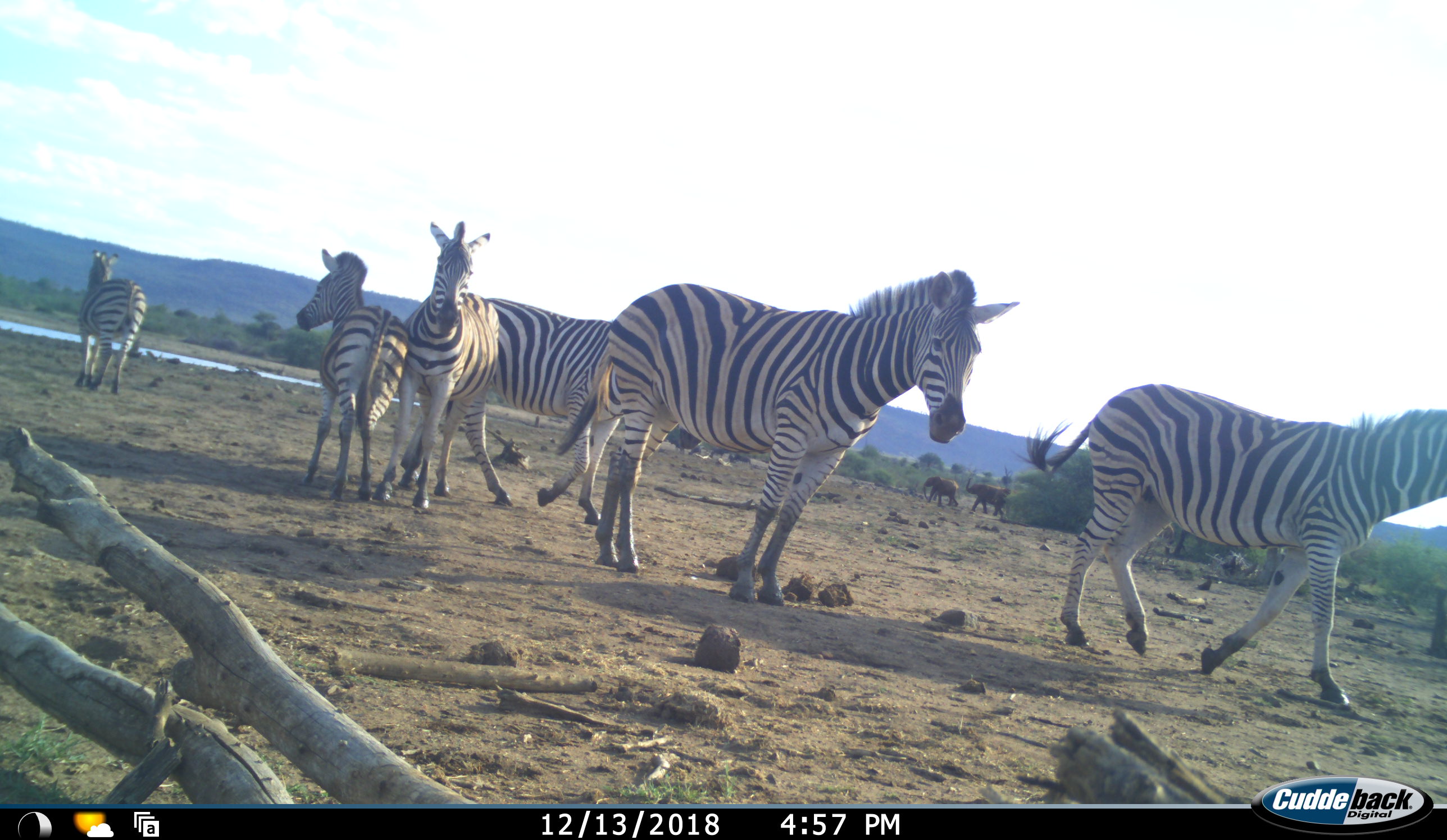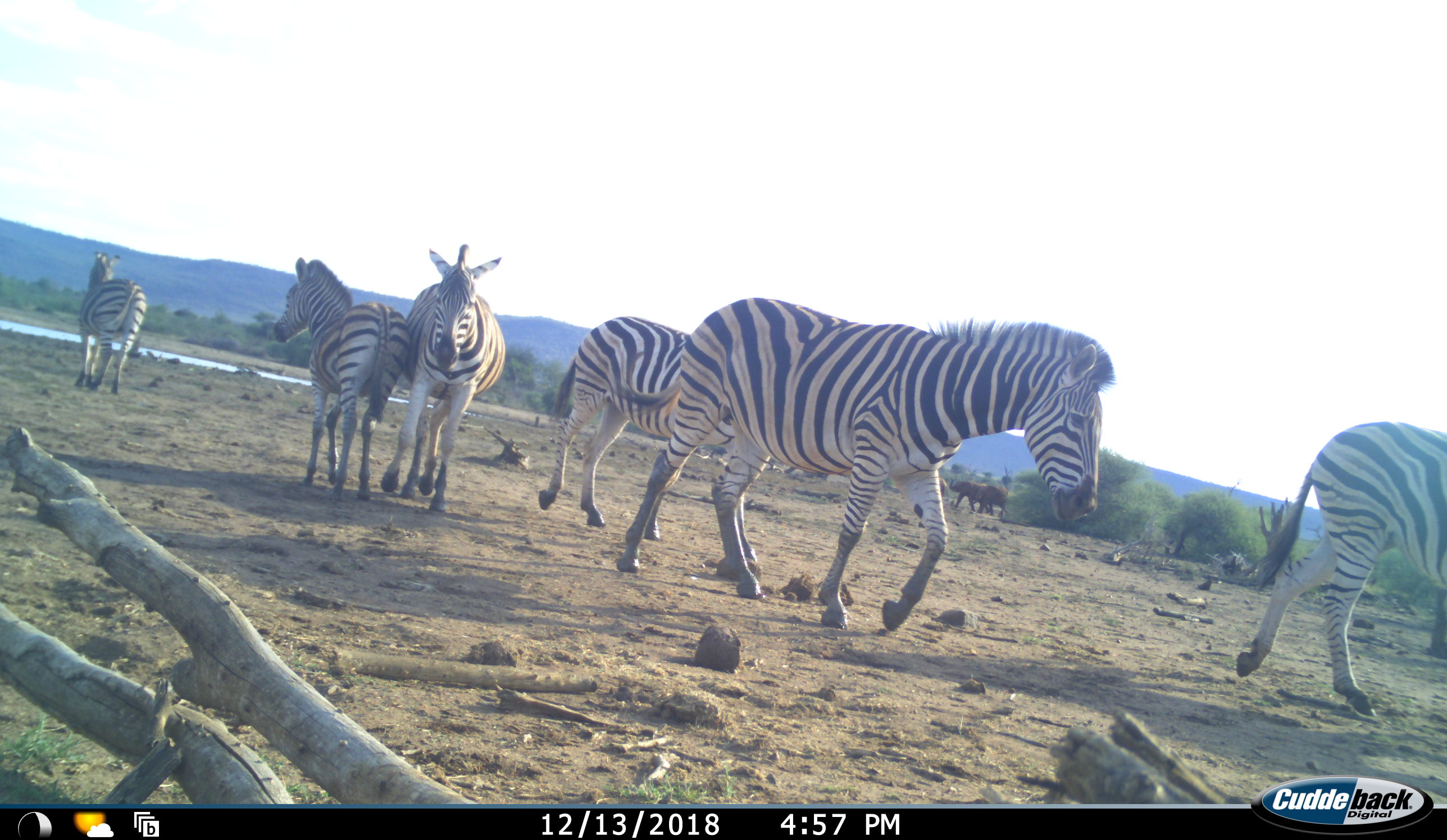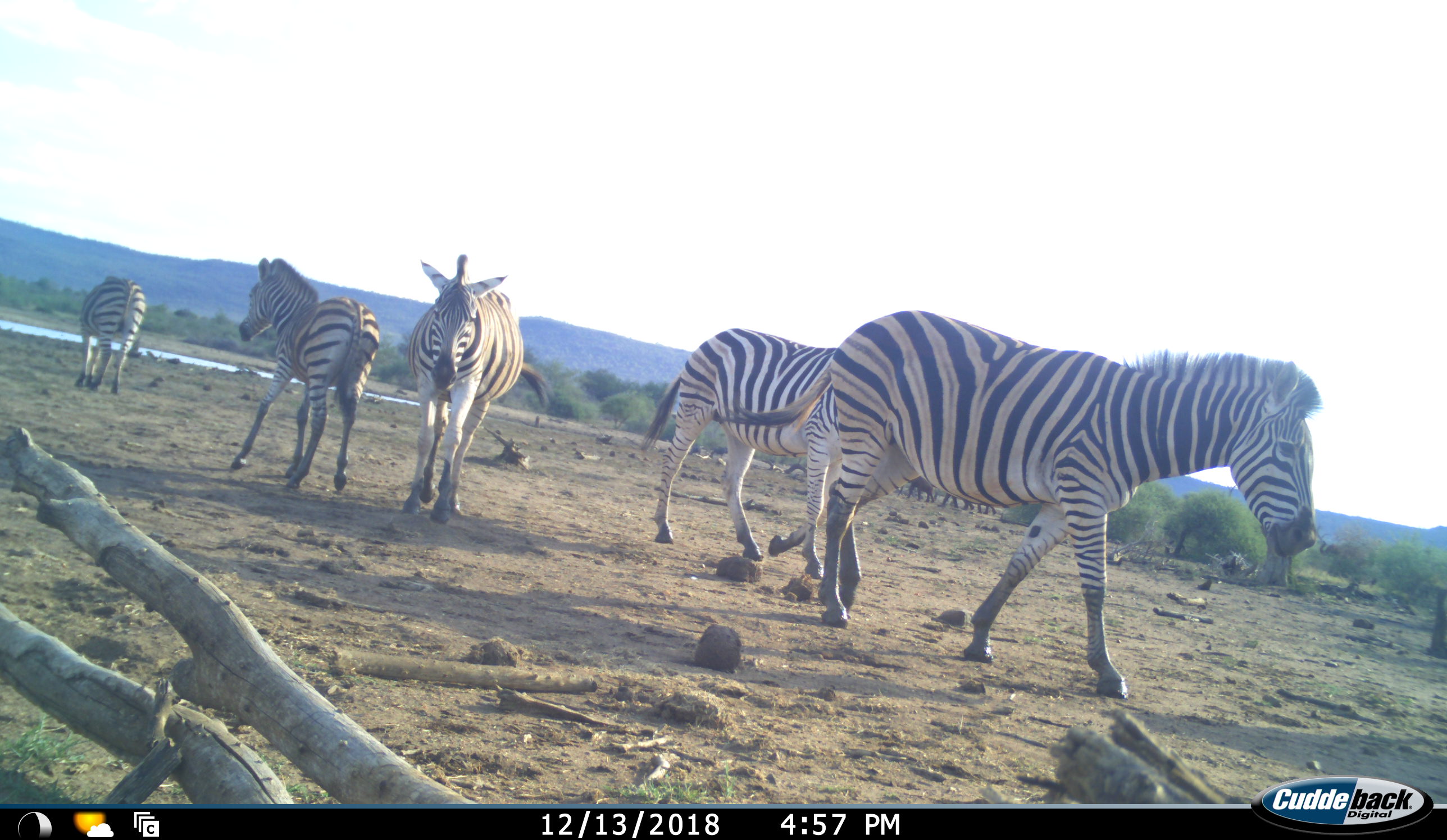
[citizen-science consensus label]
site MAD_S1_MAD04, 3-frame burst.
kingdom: Animalia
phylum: Chordata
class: Mammalia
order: Proboscidea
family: Elephantidae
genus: Loxodonta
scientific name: Loxodonta africana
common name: african bush elephant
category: elephant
Elephant (african bush elephant) (Loxodonta africana), count 3. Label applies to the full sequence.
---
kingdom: Animalia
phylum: Chordata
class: Mammalia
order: Perissodactyla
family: Equidae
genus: Equus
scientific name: Equus quagga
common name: plains zebra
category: zebraplains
Zebraplains (plains zebra) (Equus quagga), count 6. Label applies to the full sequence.